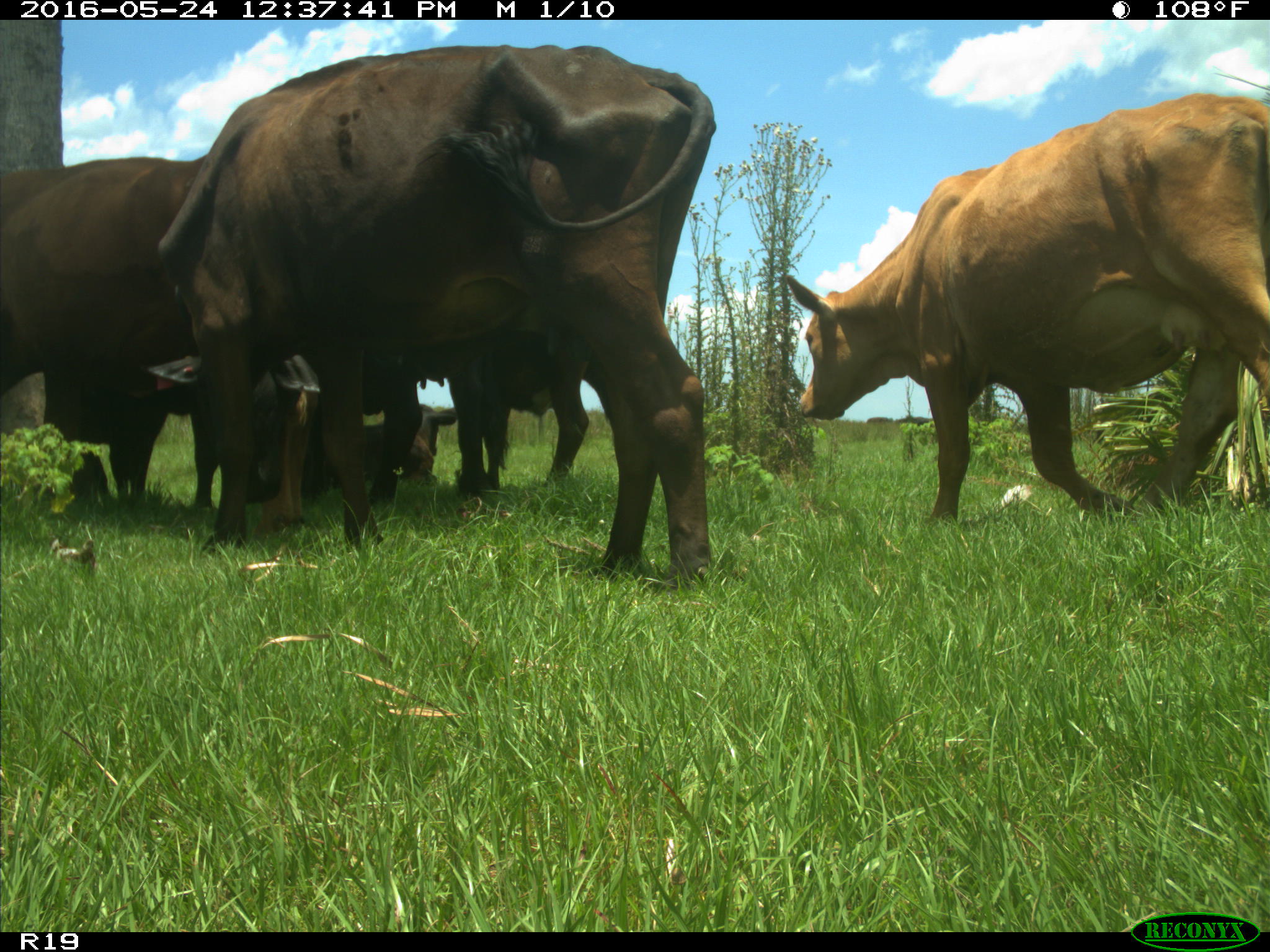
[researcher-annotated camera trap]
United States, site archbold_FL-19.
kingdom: Animalia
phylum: Chordata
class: Mammalia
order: Artiodactyla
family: Bovidae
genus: Bos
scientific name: Bos taurus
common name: domestic cow